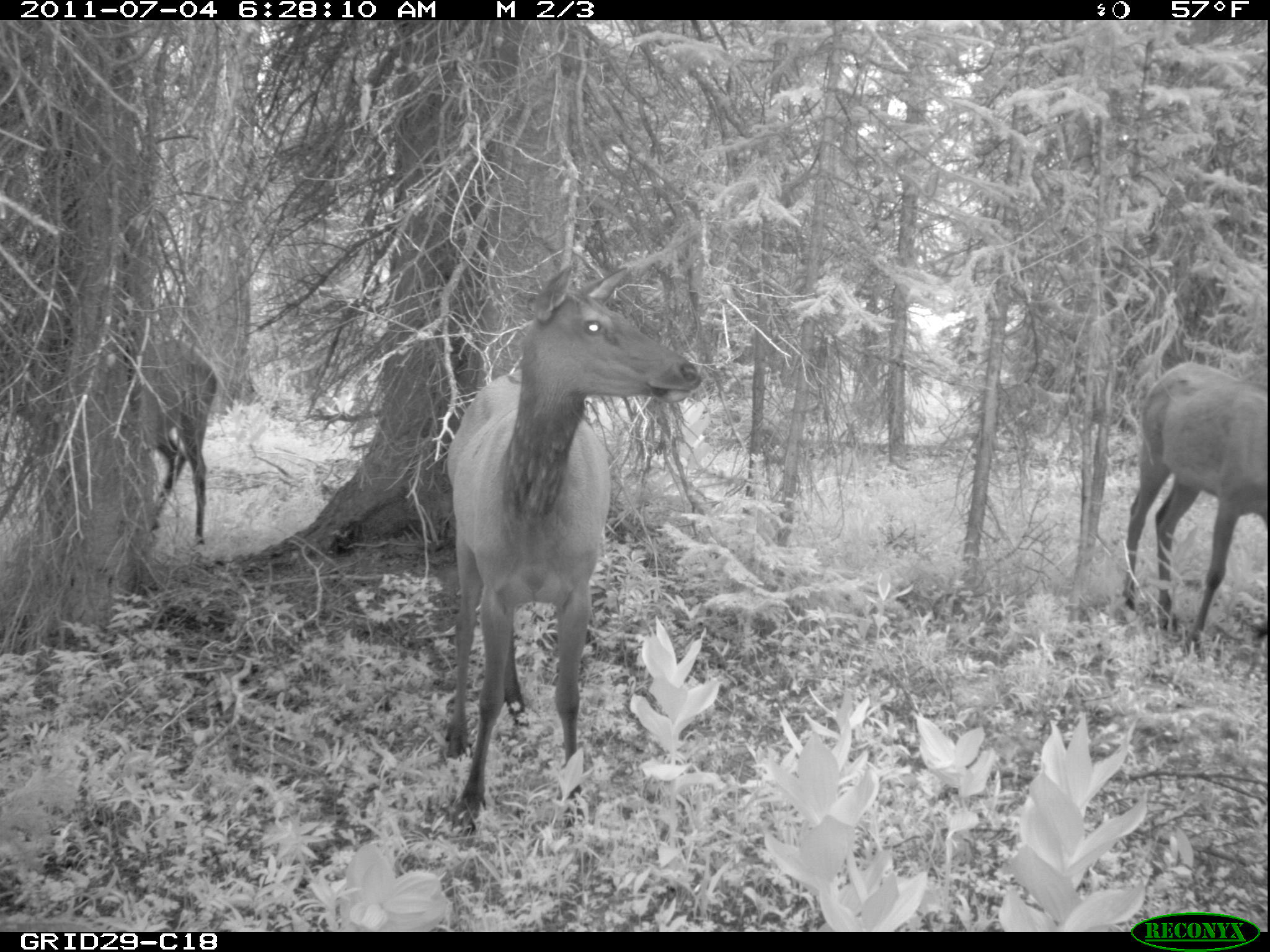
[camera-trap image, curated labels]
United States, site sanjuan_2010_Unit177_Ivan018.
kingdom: Animalia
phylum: Chordata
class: Mammalia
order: Artiodactyla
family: Cervidae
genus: Cervus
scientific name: Cervus elaphus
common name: red deer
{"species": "Cervus elaphus (red deer)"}